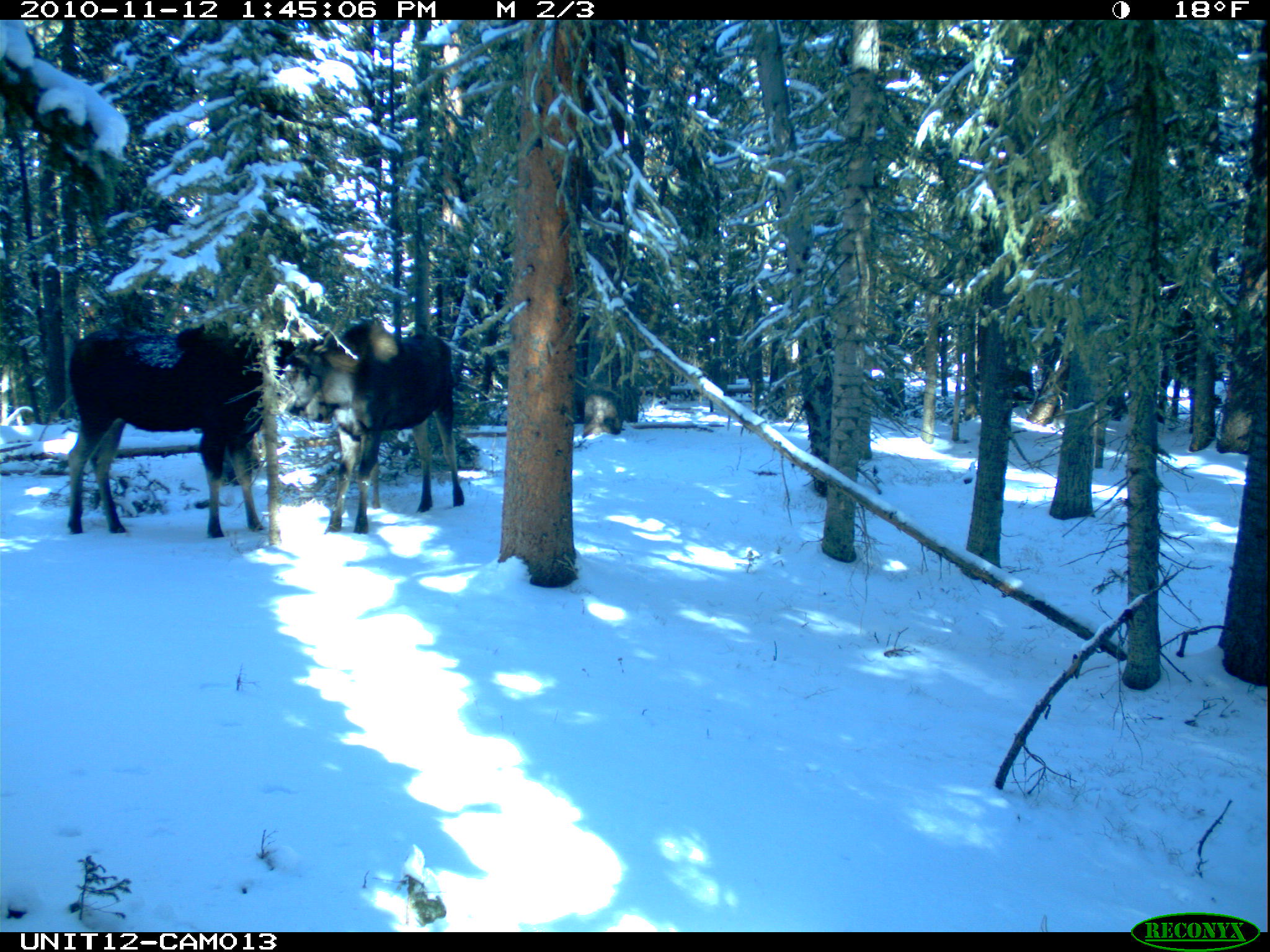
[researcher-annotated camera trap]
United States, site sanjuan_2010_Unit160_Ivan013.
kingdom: Animalia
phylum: Chordata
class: Mammalia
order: Artiodactyla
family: Cervidae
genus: Alces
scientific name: Alces alces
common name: moose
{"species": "Alces alces (moose)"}